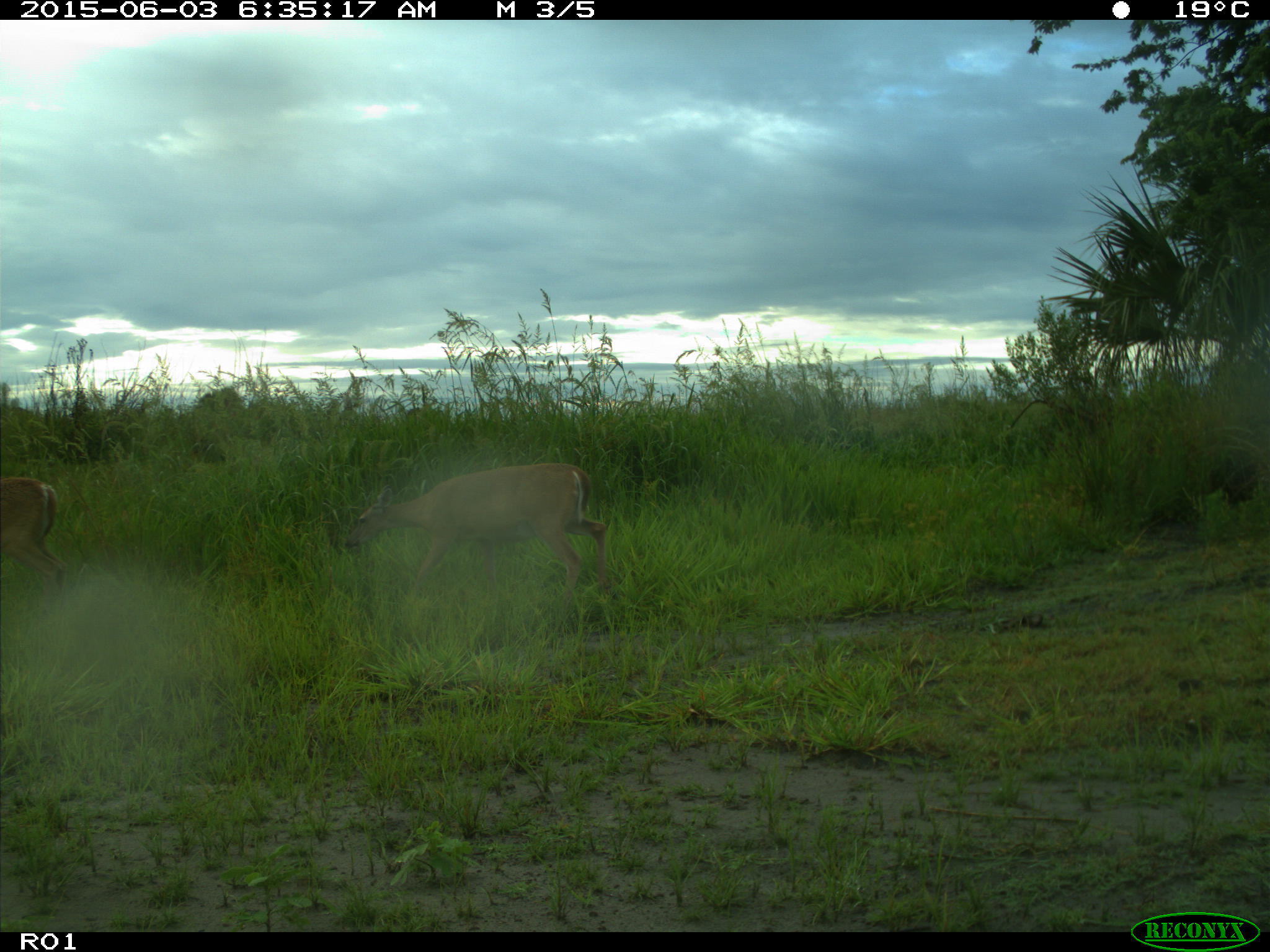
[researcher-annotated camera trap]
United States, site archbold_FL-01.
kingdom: Animalia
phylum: Chordata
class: Mammalia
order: Artiodactyla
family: Cervidae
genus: Odocoileus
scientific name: Odocoileus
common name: deer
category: unidentified deer